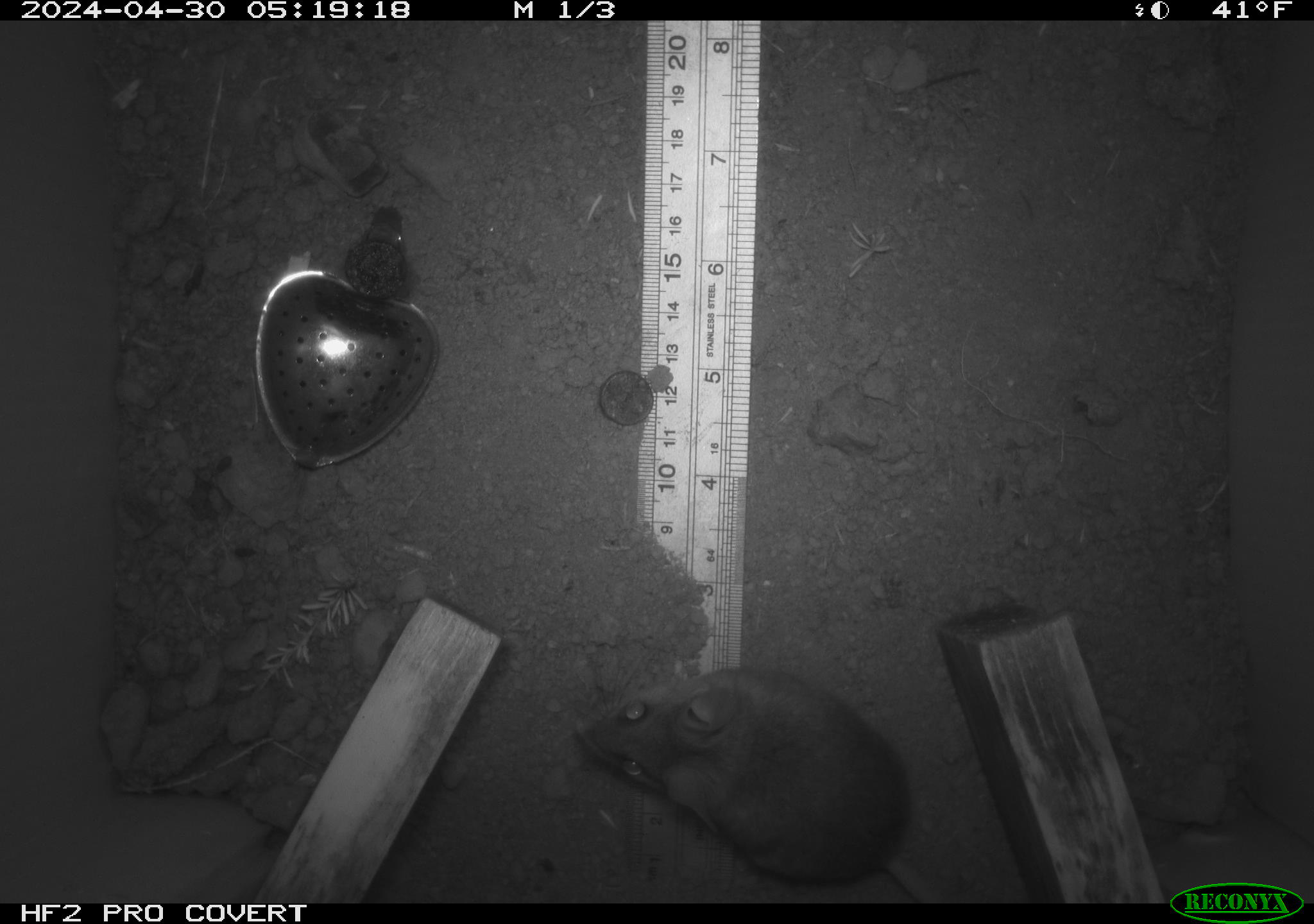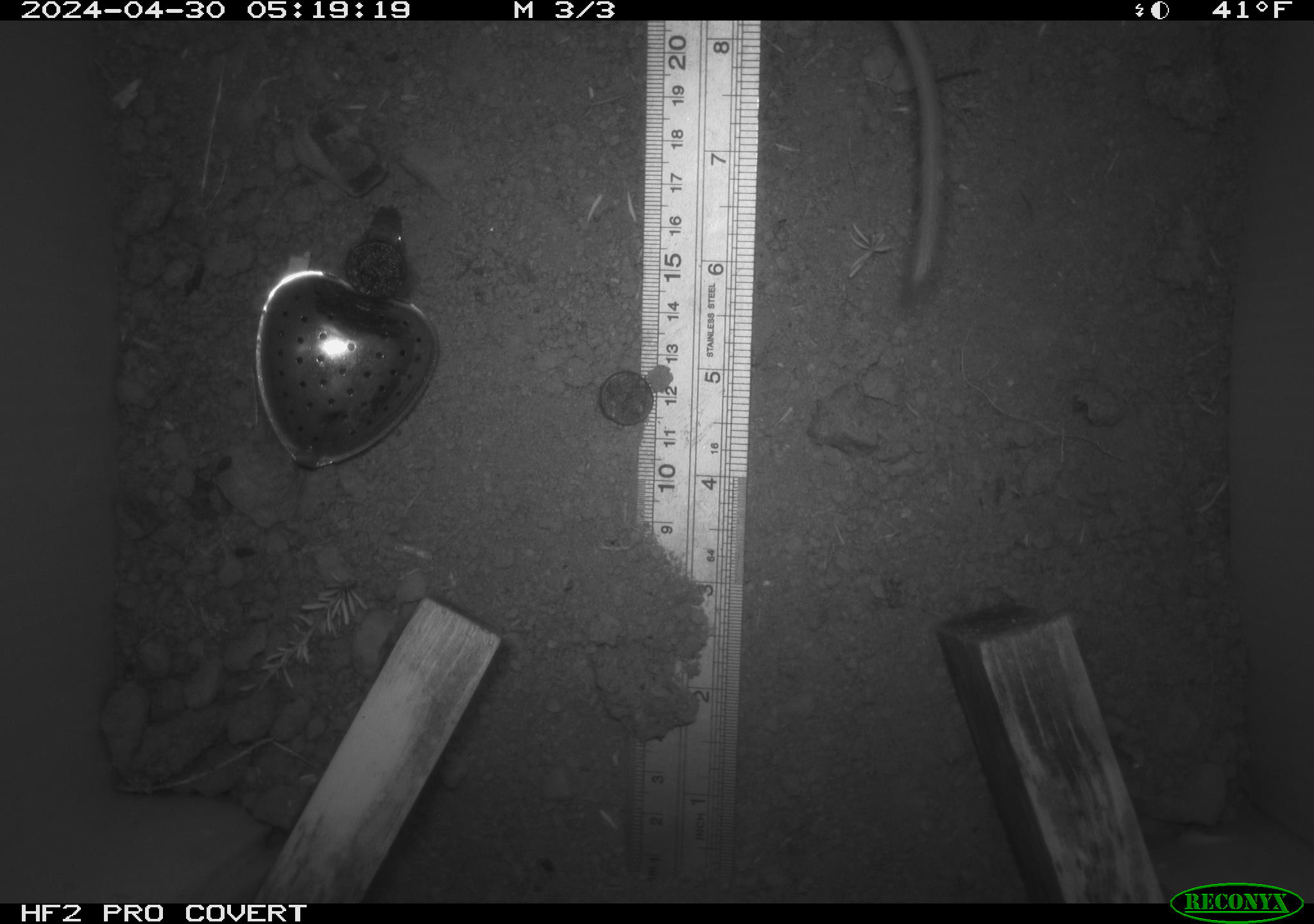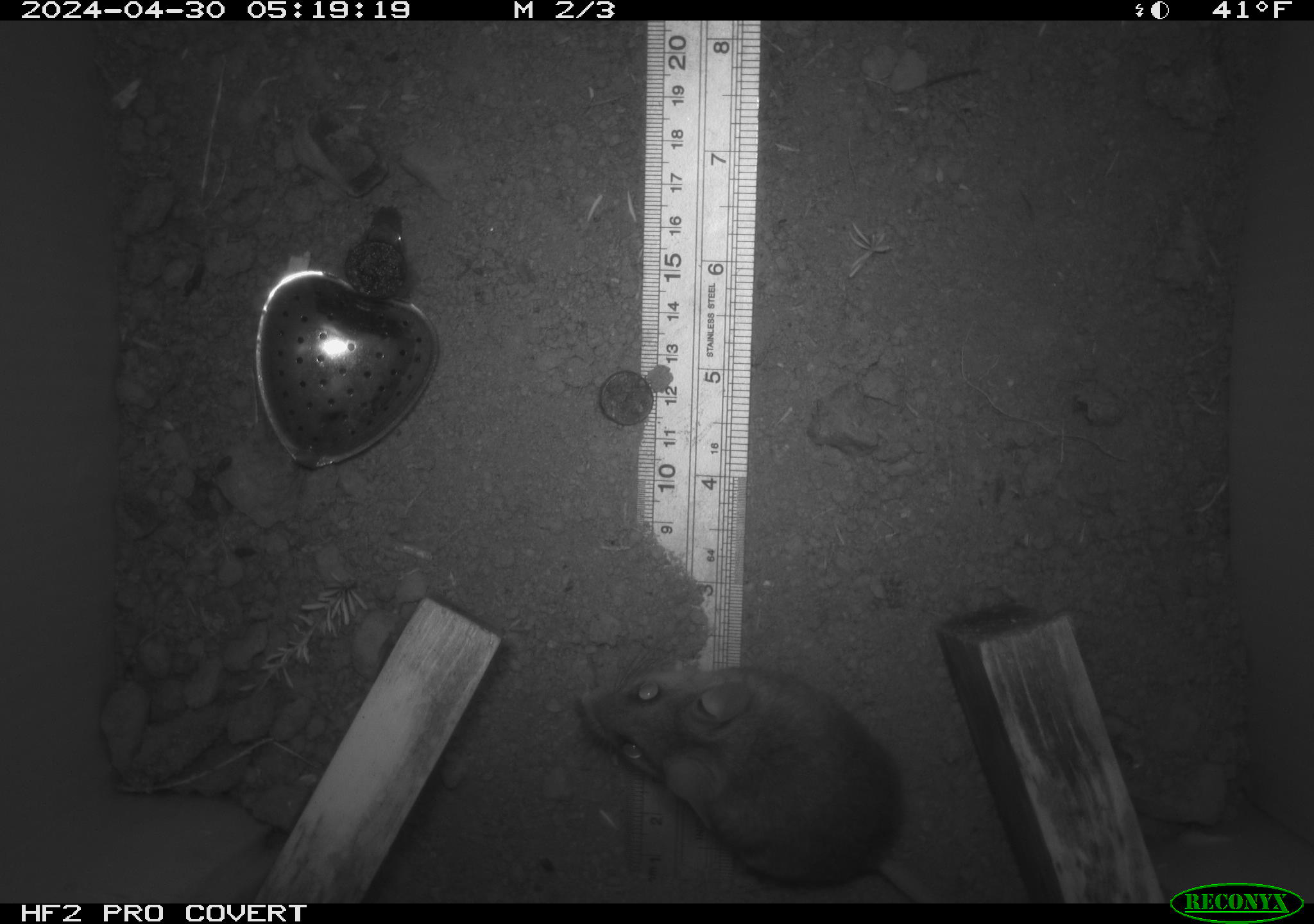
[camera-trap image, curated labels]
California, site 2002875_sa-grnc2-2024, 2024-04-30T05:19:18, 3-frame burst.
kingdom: Animalia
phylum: Chordata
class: Mammalia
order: Rodentia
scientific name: Rodentia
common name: rodent